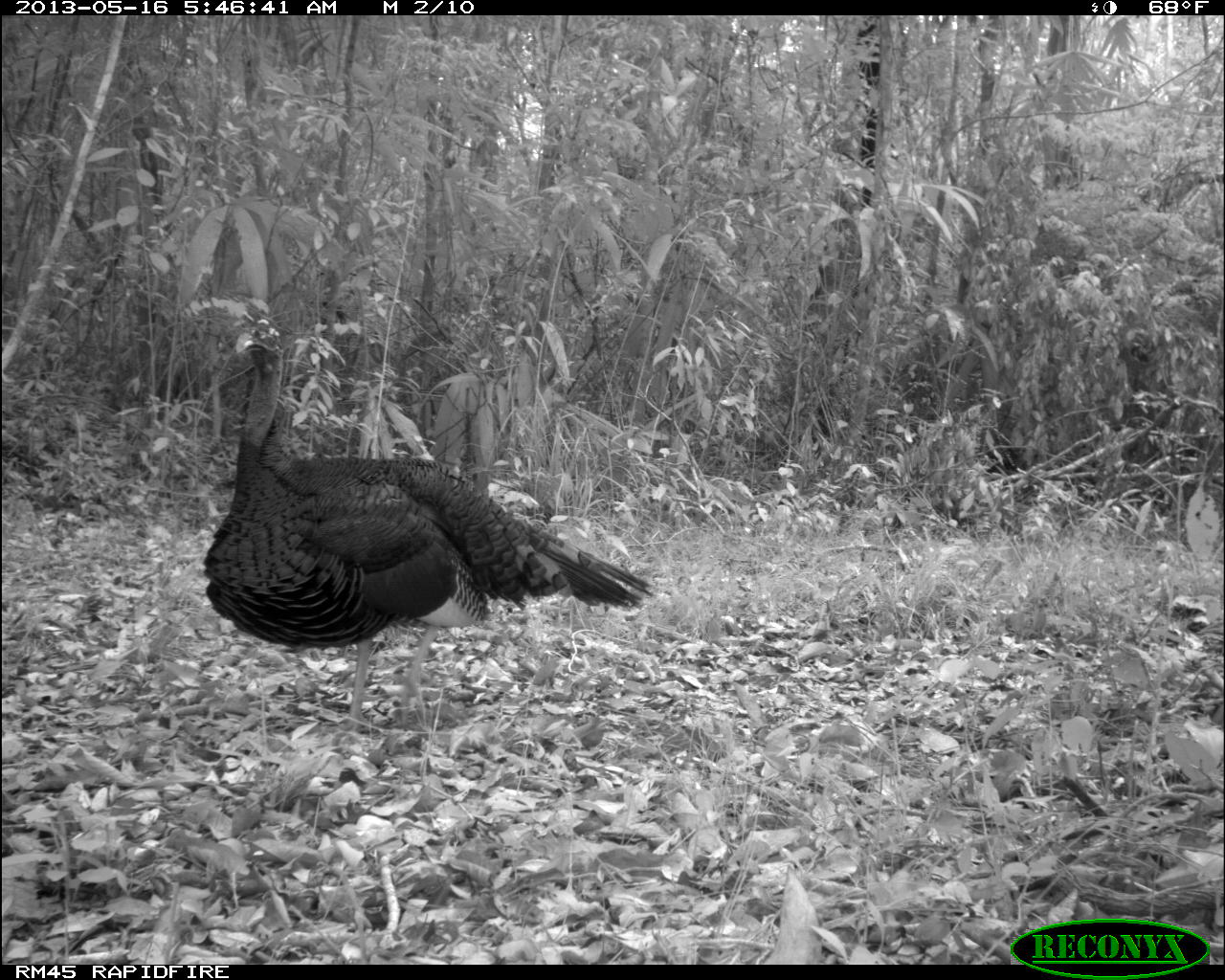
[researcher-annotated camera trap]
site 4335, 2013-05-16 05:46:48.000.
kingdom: Animalia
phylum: Chordata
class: Aves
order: Galliformes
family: Phasianidae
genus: Meleagris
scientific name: Meleagris ocellata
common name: ocellated turkey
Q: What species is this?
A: Meleagris ocellata (ocellated turkey).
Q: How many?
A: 1.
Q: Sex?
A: Male.